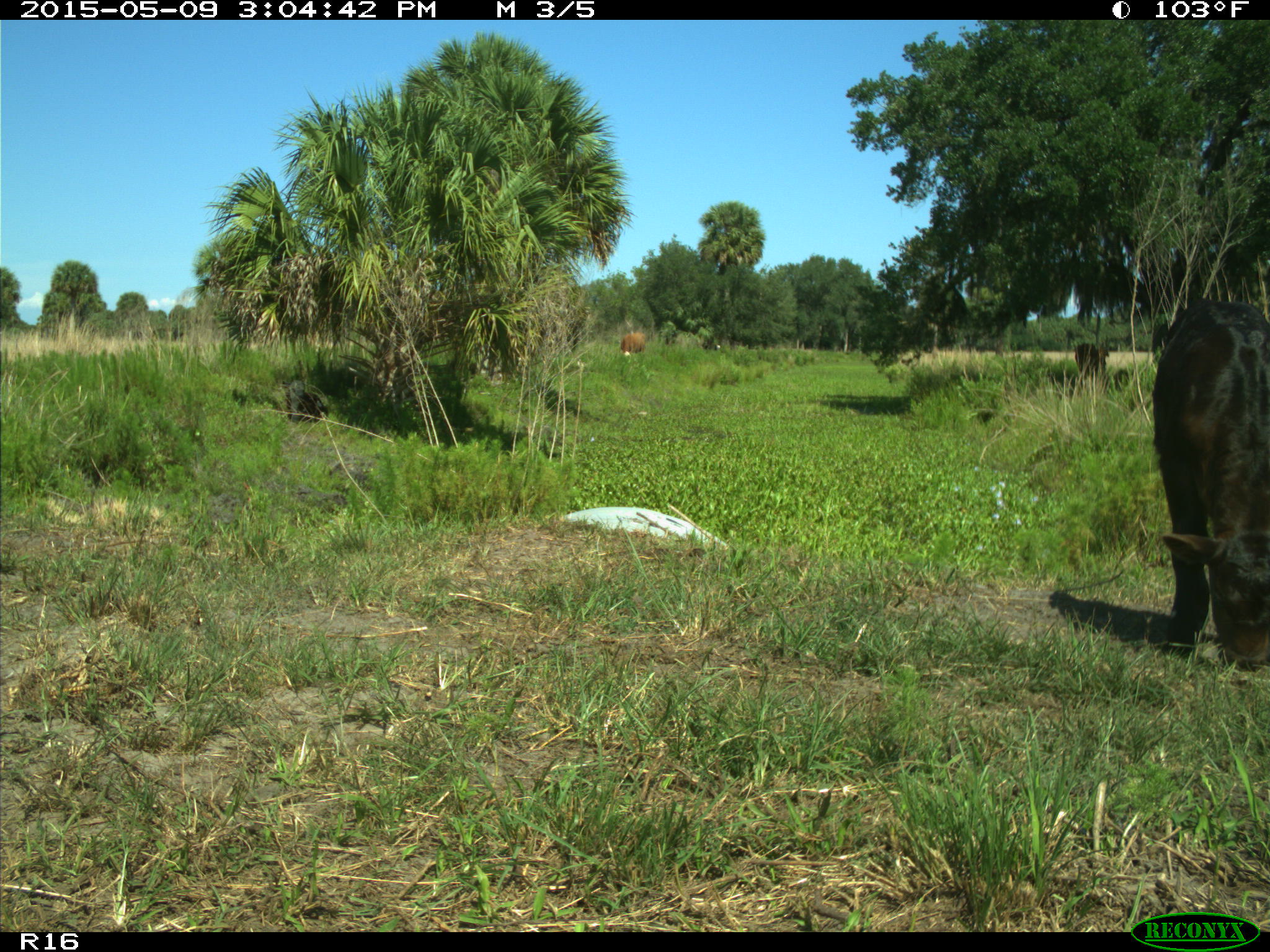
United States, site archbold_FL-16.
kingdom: Animalia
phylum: Chordata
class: Mammalia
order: Artiodactyla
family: Bovidae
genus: Bos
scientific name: Bos taurus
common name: domestic cow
Bos taurus (domestic cow).